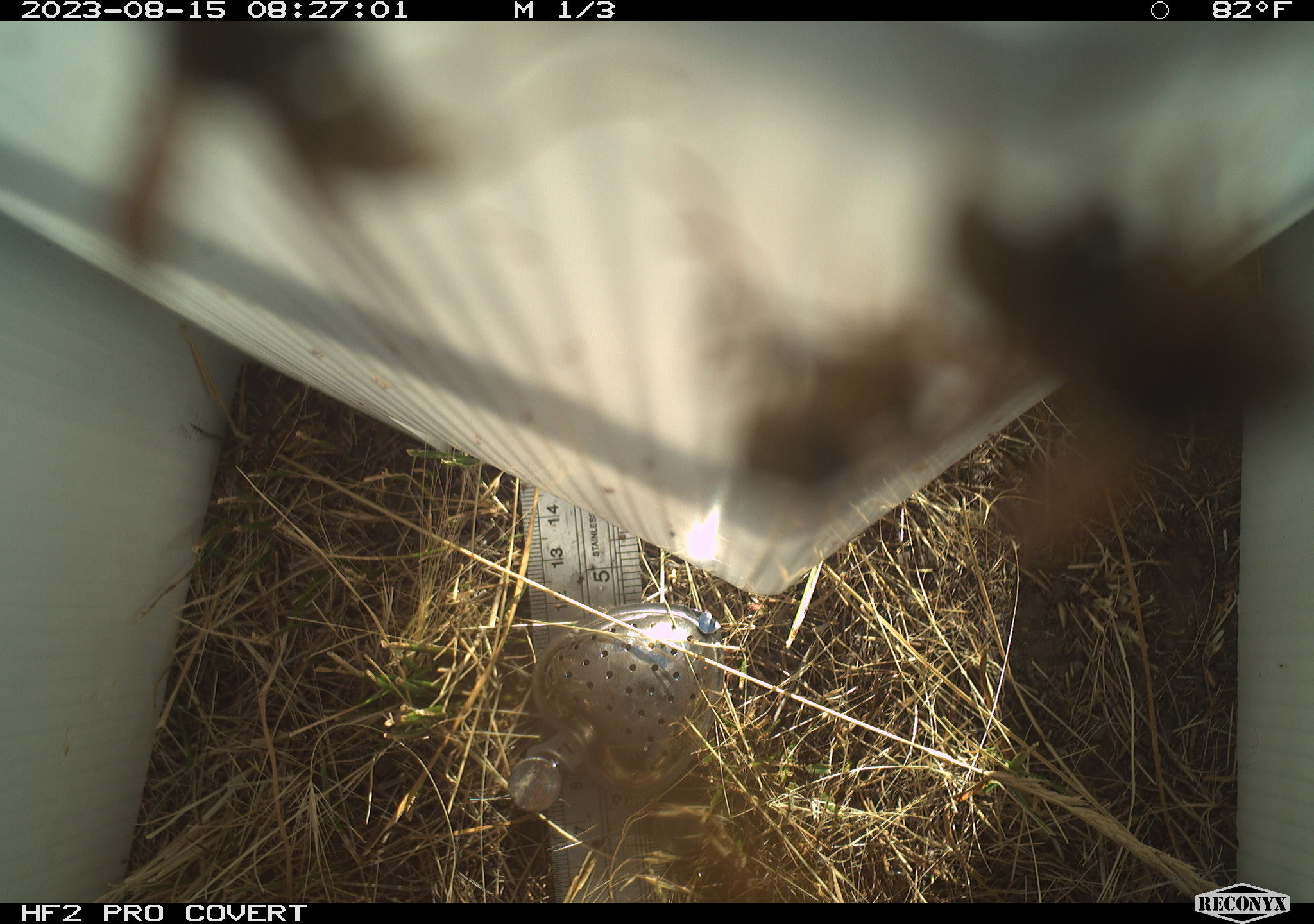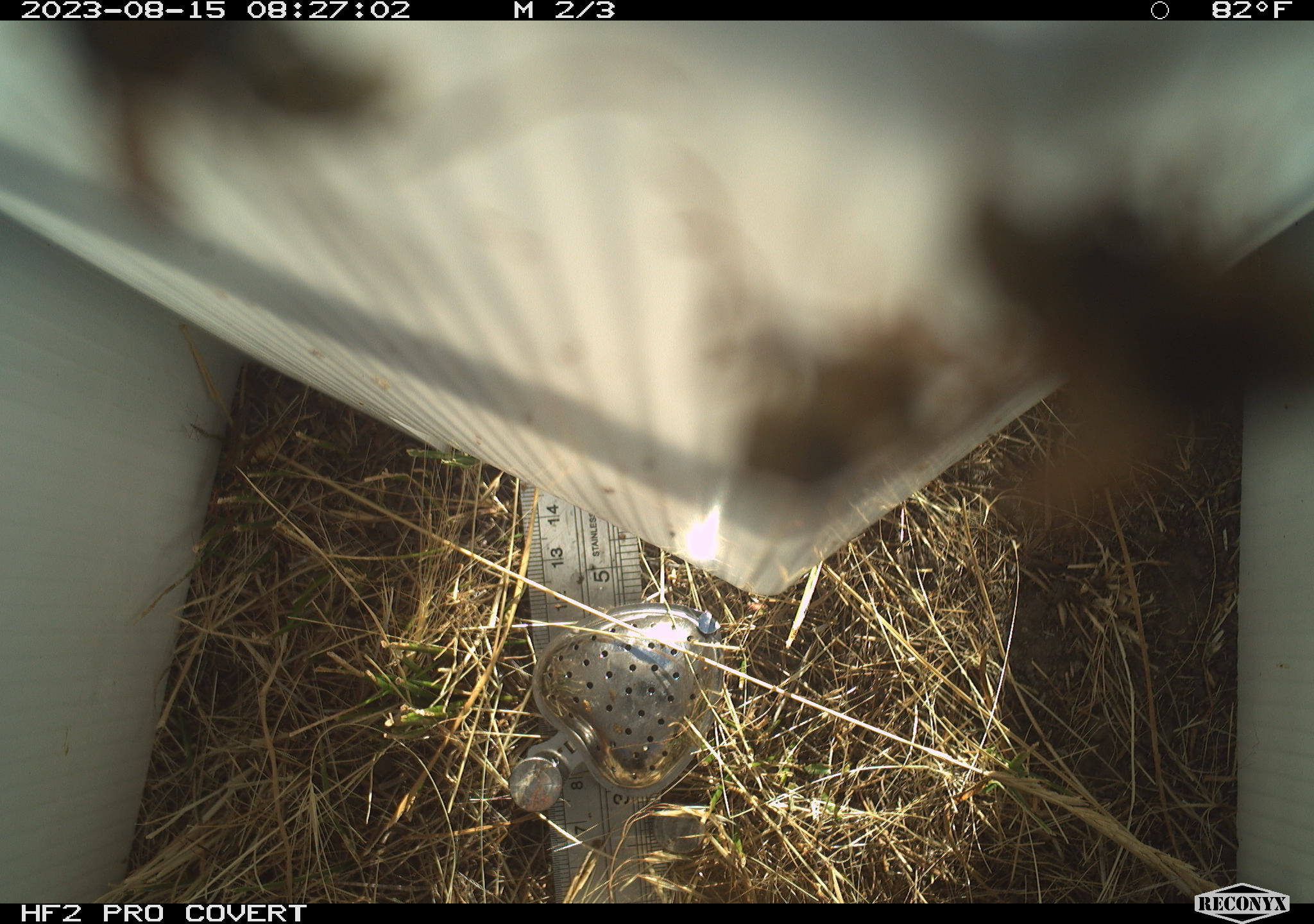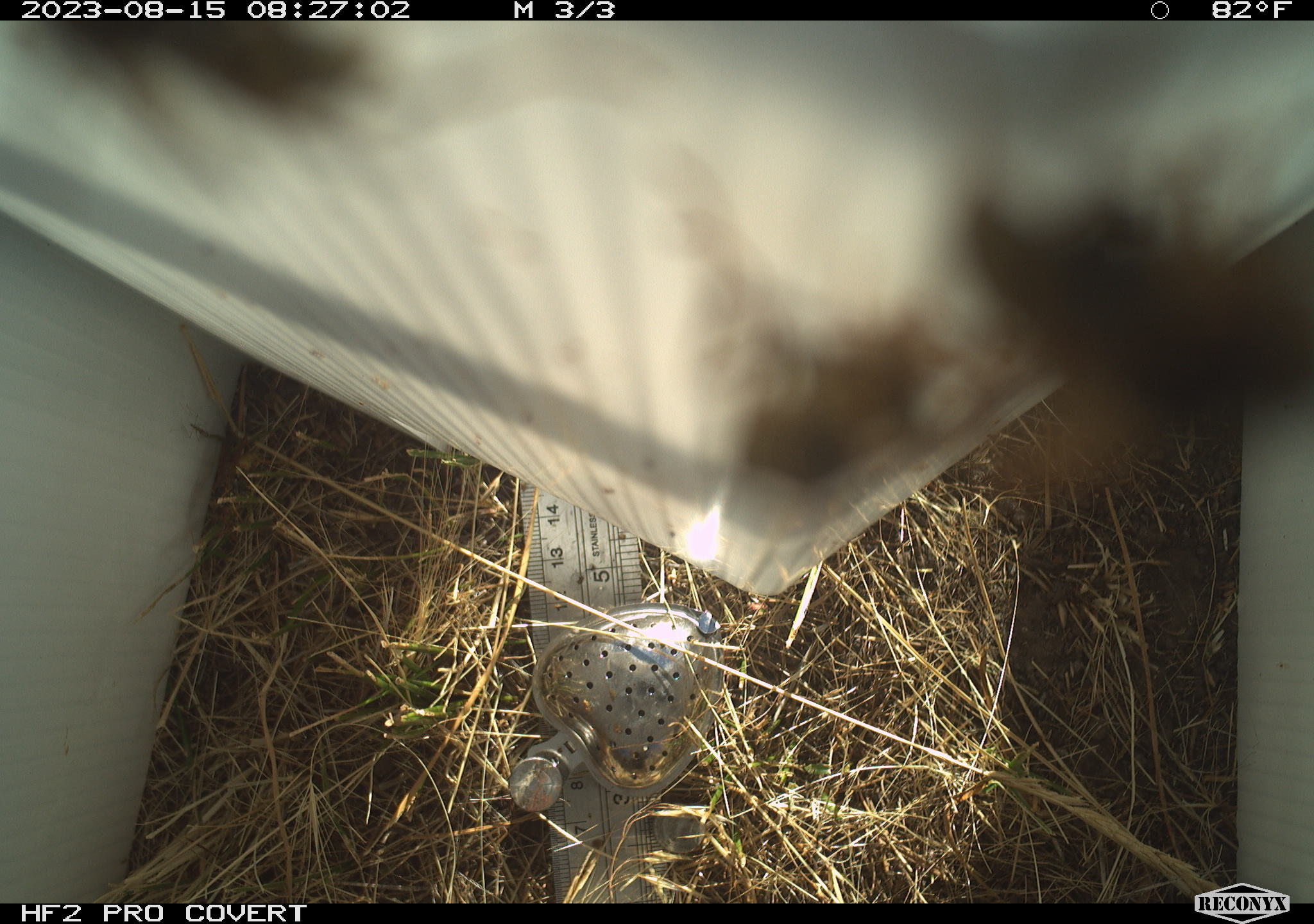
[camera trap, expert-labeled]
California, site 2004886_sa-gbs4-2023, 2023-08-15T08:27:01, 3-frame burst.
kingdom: Animalia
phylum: Arthropoda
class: Insecta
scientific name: Insecta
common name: insect